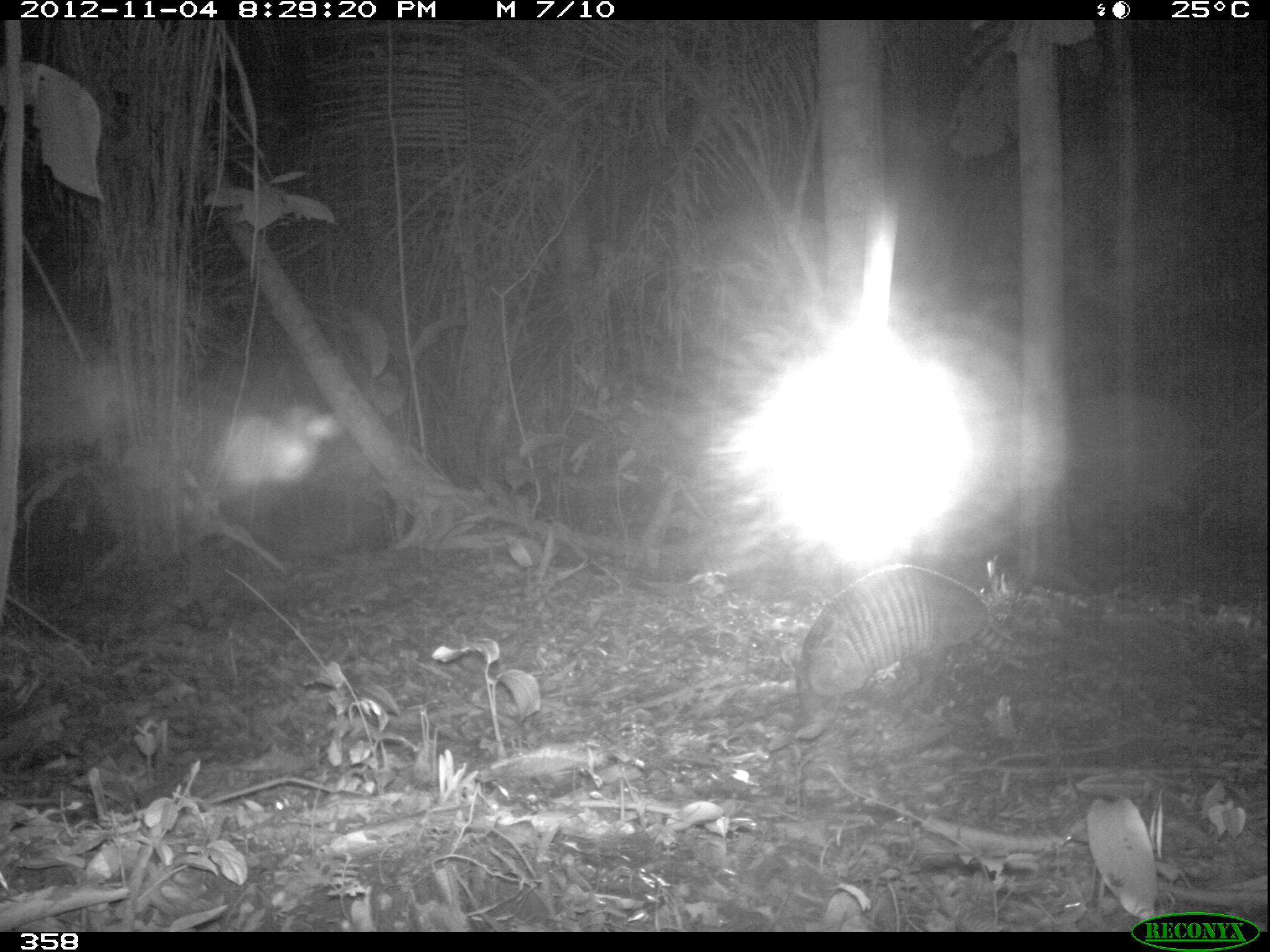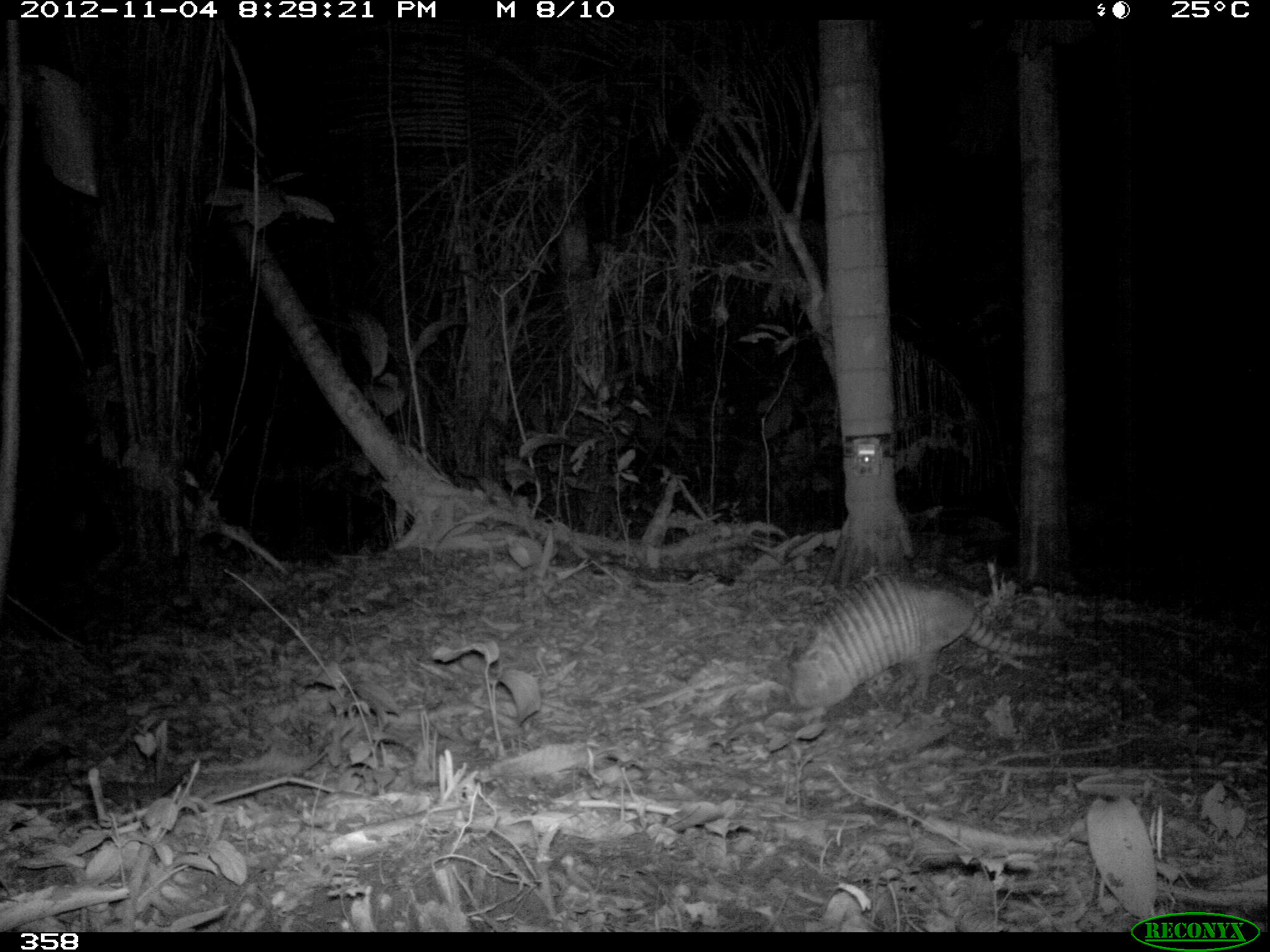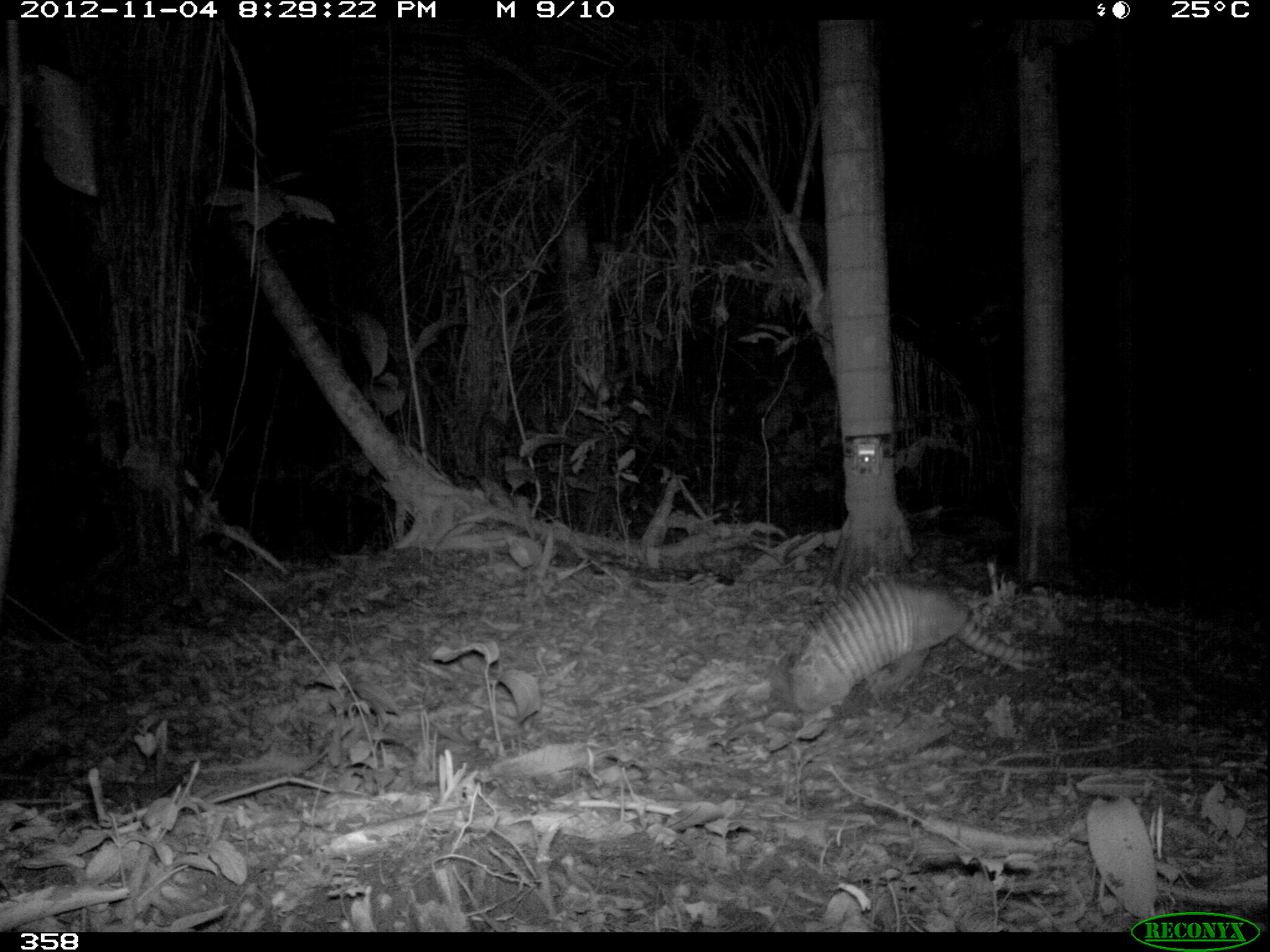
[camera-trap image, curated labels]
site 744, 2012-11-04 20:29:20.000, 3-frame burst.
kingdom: Animalia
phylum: Chordata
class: Mammalia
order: Cingulata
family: Dasypodidae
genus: Dasypus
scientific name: Dasypus novemcinctus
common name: nine-banded armadillo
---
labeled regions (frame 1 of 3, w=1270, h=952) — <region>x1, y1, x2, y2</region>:
dasypus novemcinctus: <region>794, 563, 1067, 725</region>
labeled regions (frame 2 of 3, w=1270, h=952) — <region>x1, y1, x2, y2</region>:
dasypus novemcinctus: <region>785, 570, 1059, 709</region>